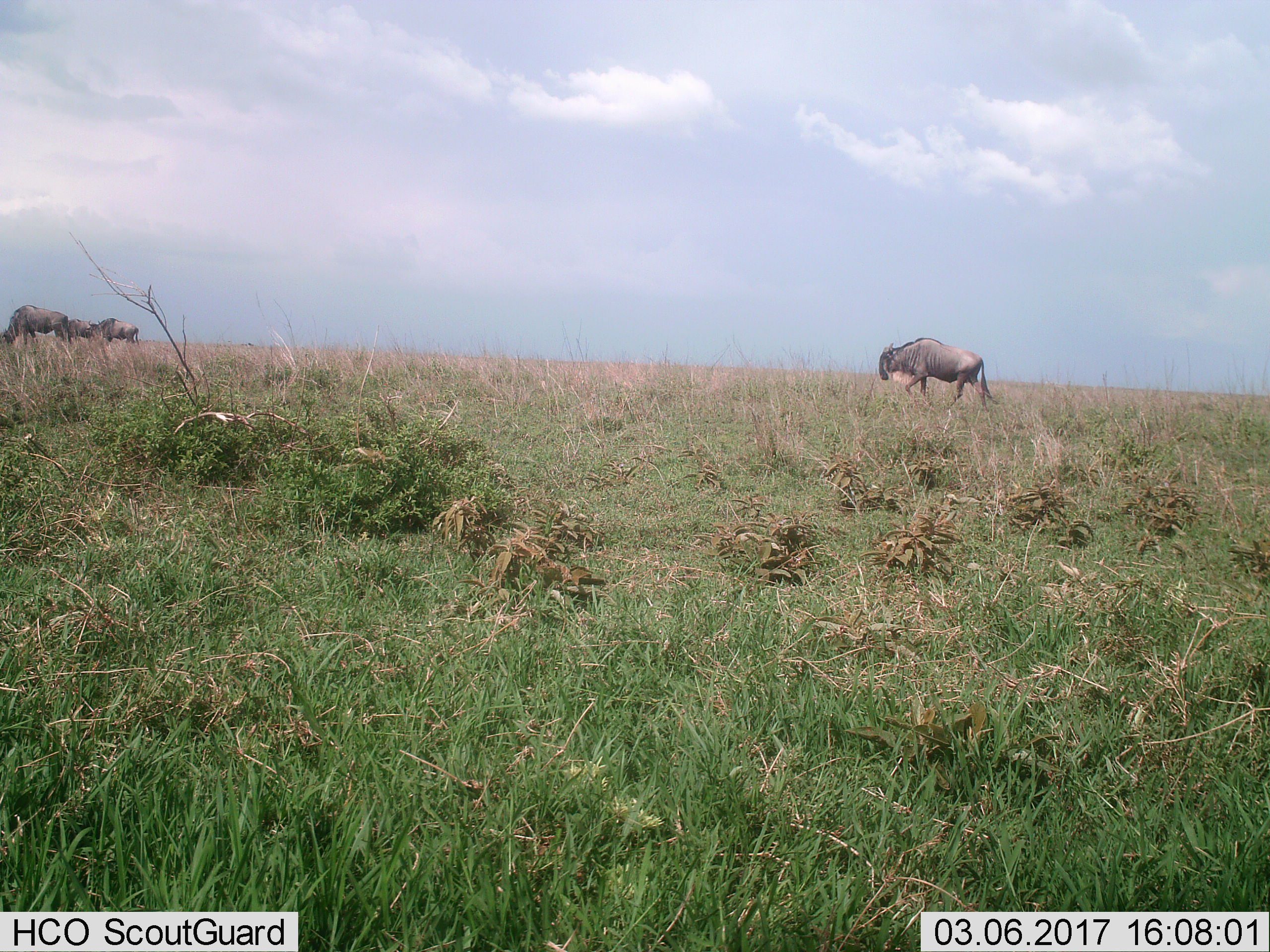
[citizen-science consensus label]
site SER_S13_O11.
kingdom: Animalia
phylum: Chordata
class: Mammalia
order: Artiodactyla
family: Bovidae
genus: Connochaetes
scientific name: Connochaetes taurinus taurinus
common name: blue wildebeest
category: wildebeestblue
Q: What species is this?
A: Wildebeestblue (blue wildebeest) (Connochaetes taurinus taurinus).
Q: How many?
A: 4.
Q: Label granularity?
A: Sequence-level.